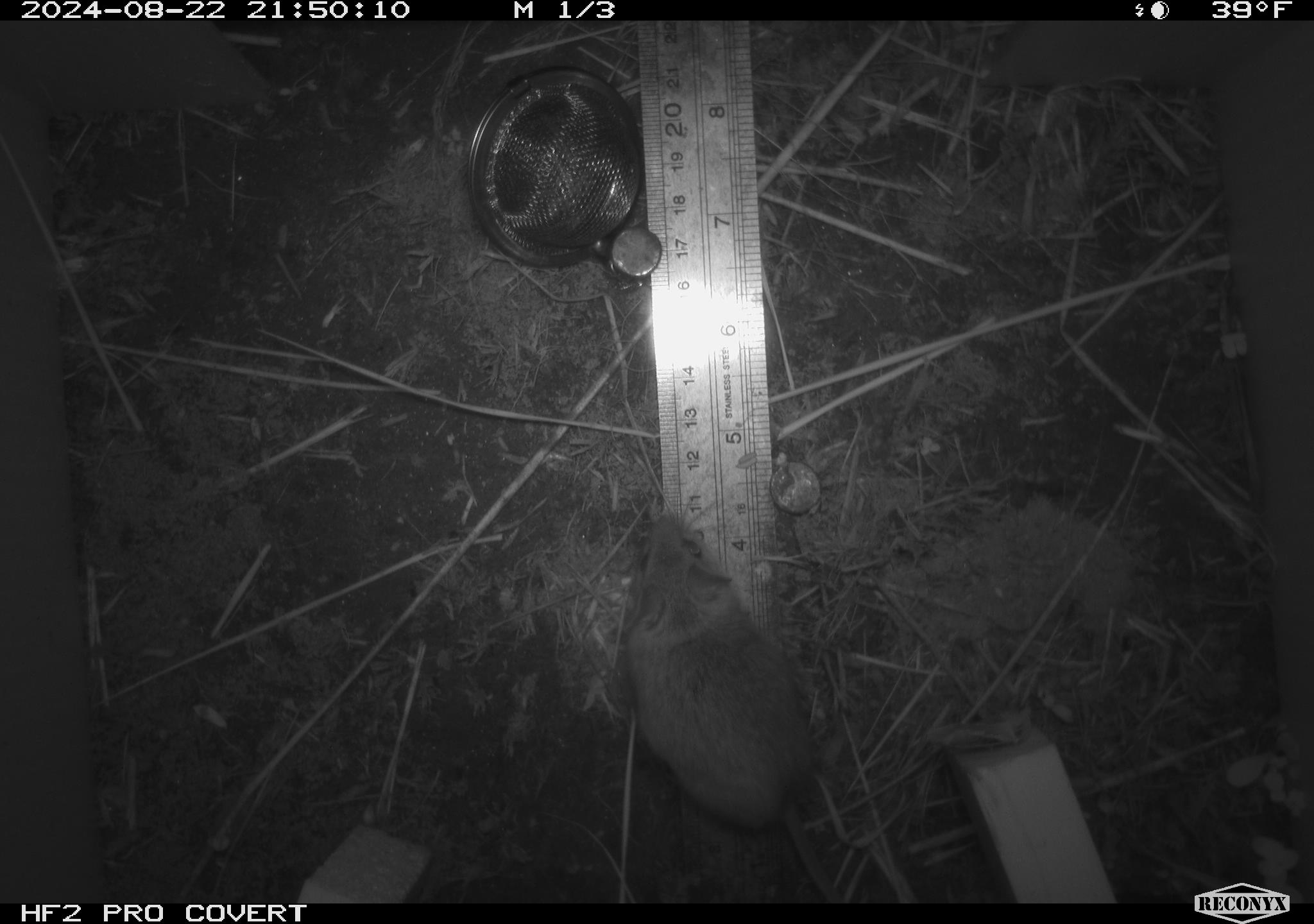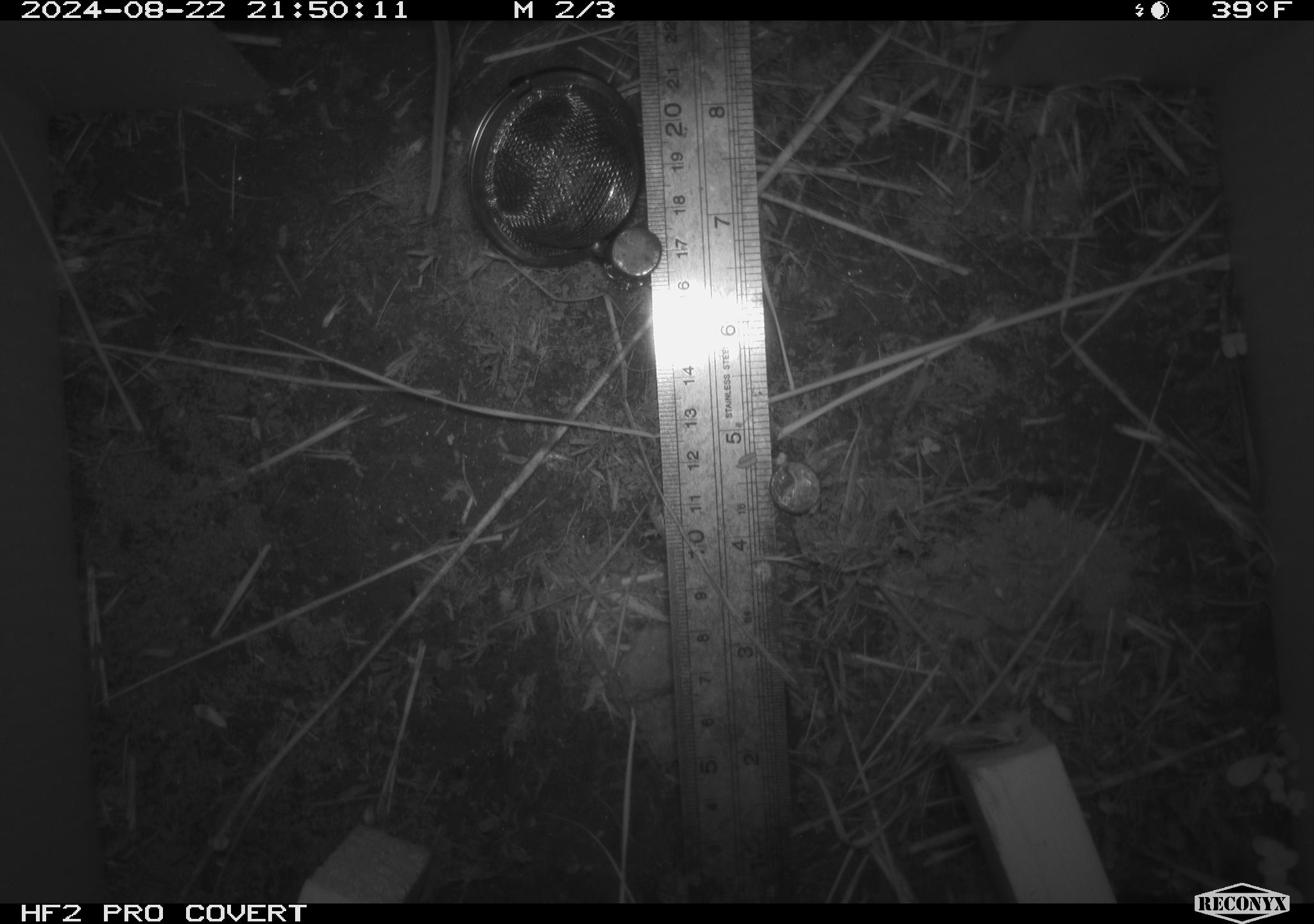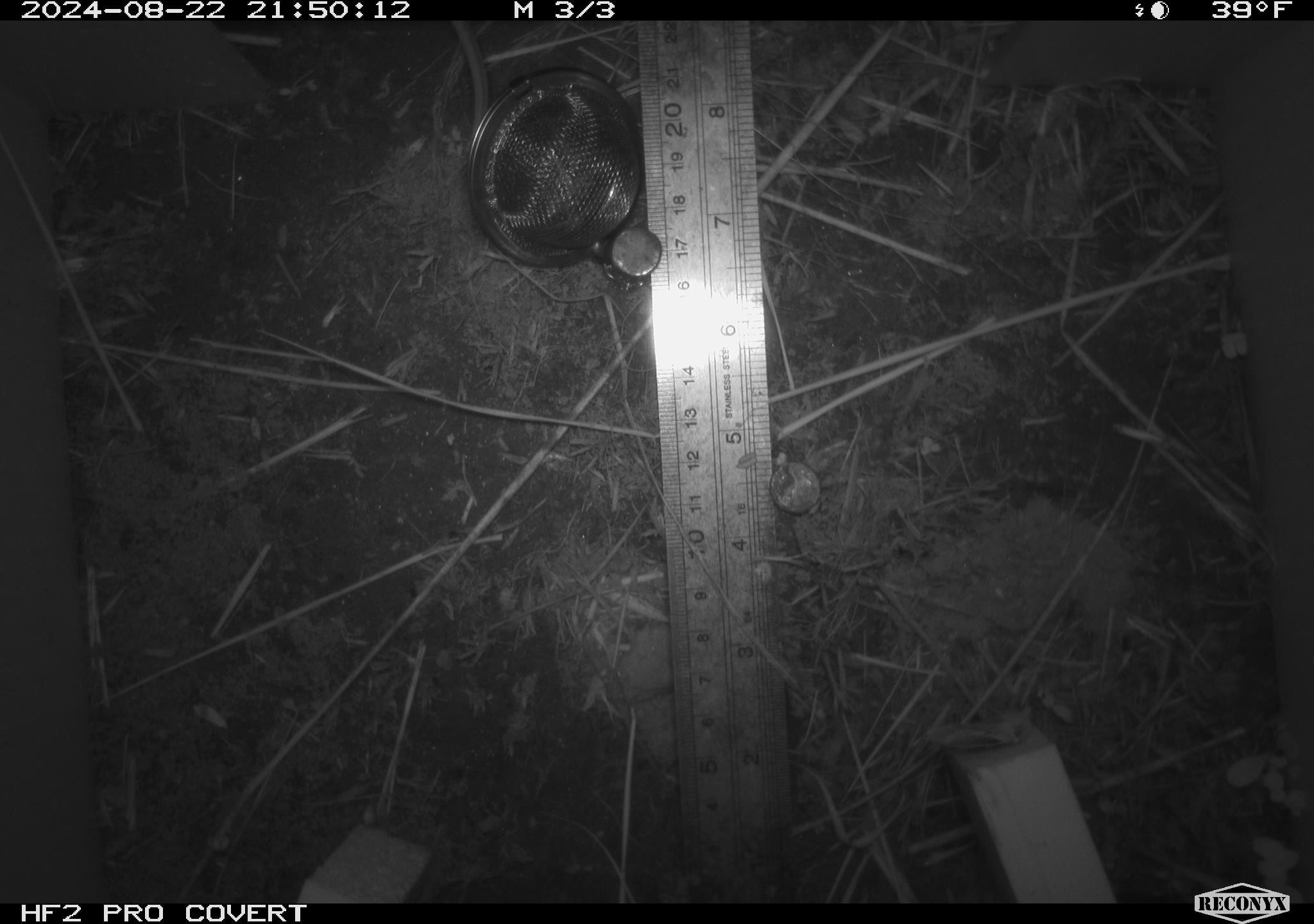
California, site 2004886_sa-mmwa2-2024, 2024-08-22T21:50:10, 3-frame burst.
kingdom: Animalia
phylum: Chordata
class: Mammalia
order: Rodentia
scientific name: Rodentia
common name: mouse species